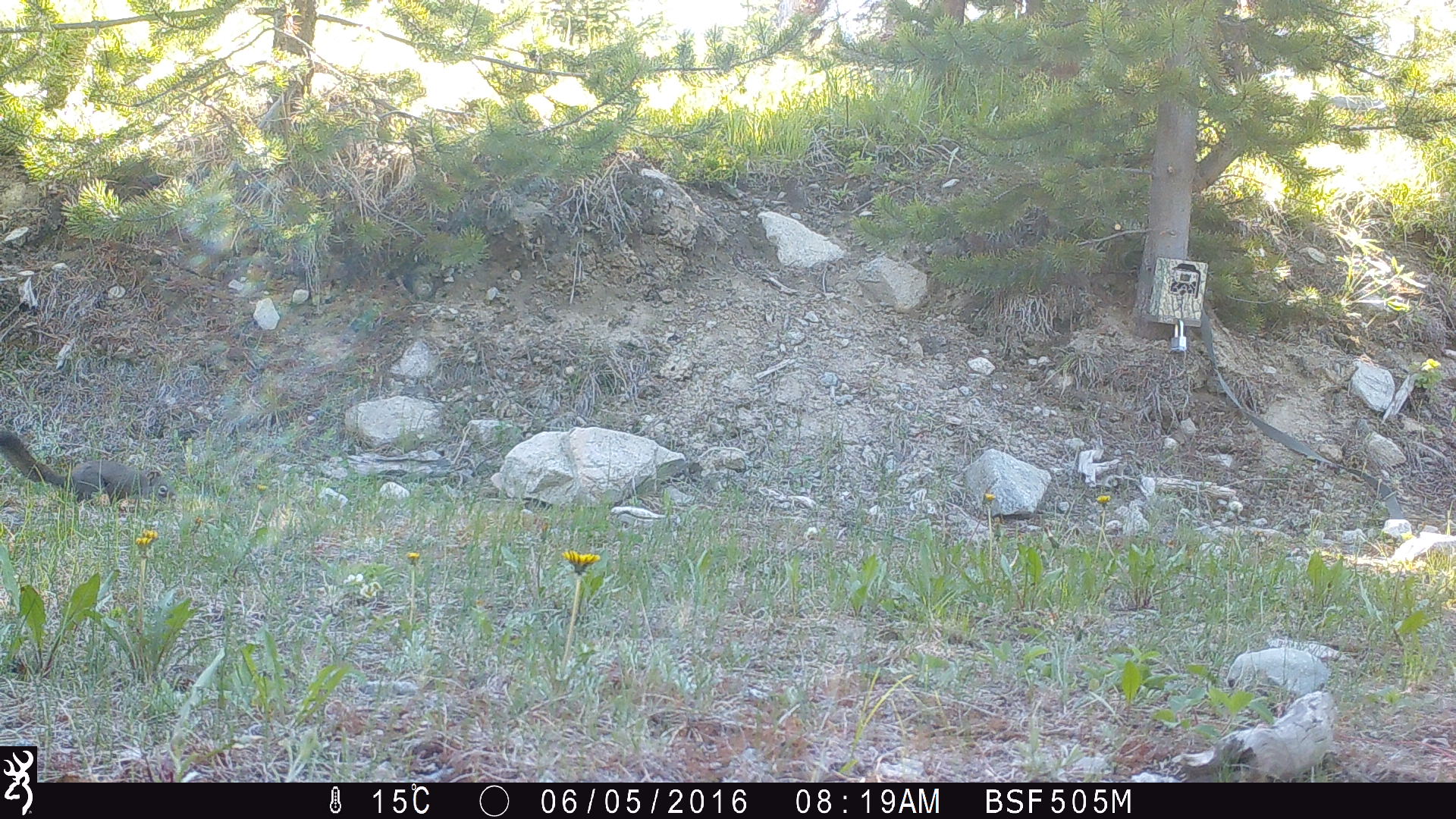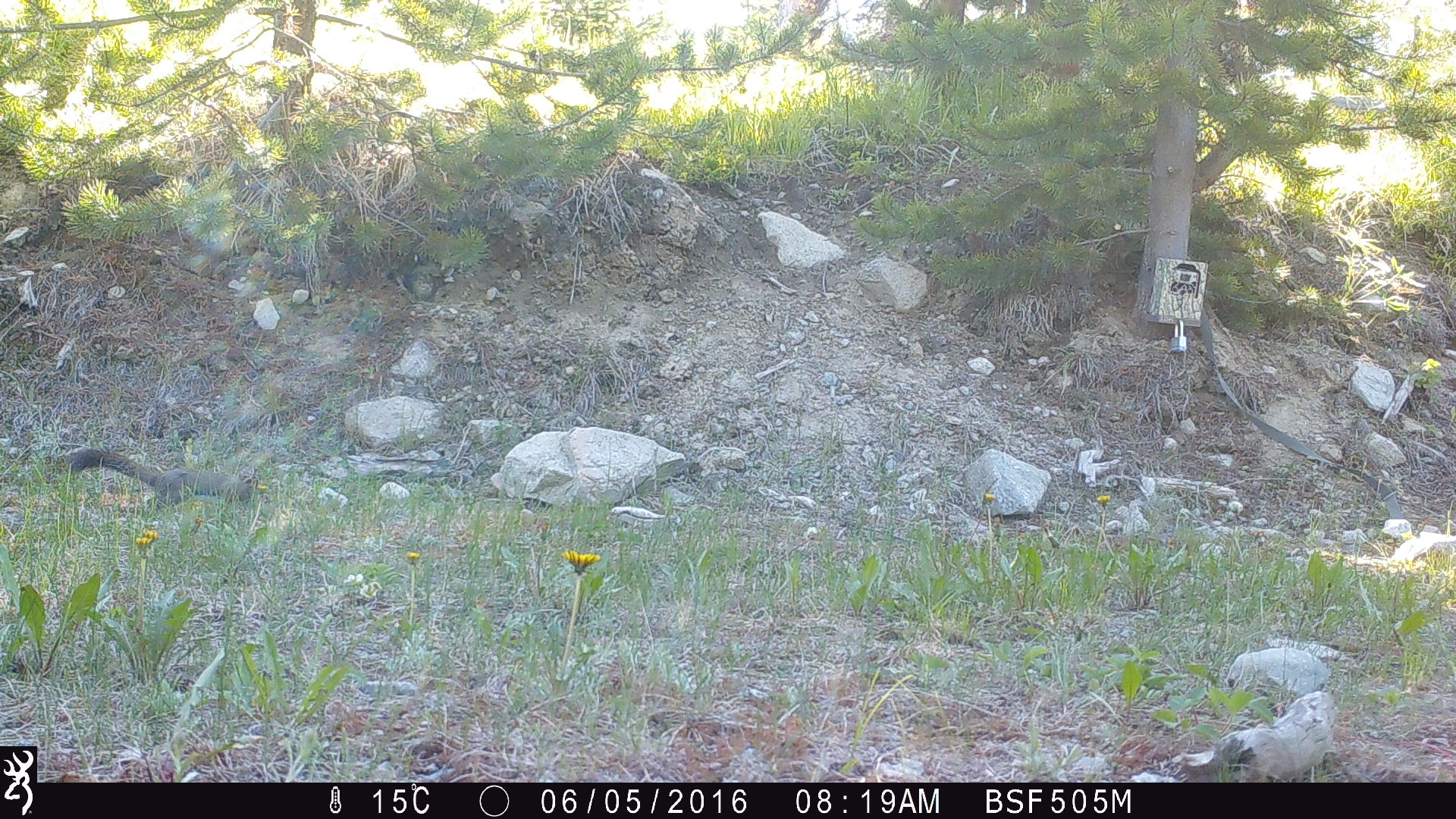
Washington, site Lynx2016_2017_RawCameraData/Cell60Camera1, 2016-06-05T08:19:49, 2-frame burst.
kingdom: Animalia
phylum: Chordata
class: Mammalia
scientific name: Mammalia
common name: small mammal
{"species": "small mammal (Mammalia)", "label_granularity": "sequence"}